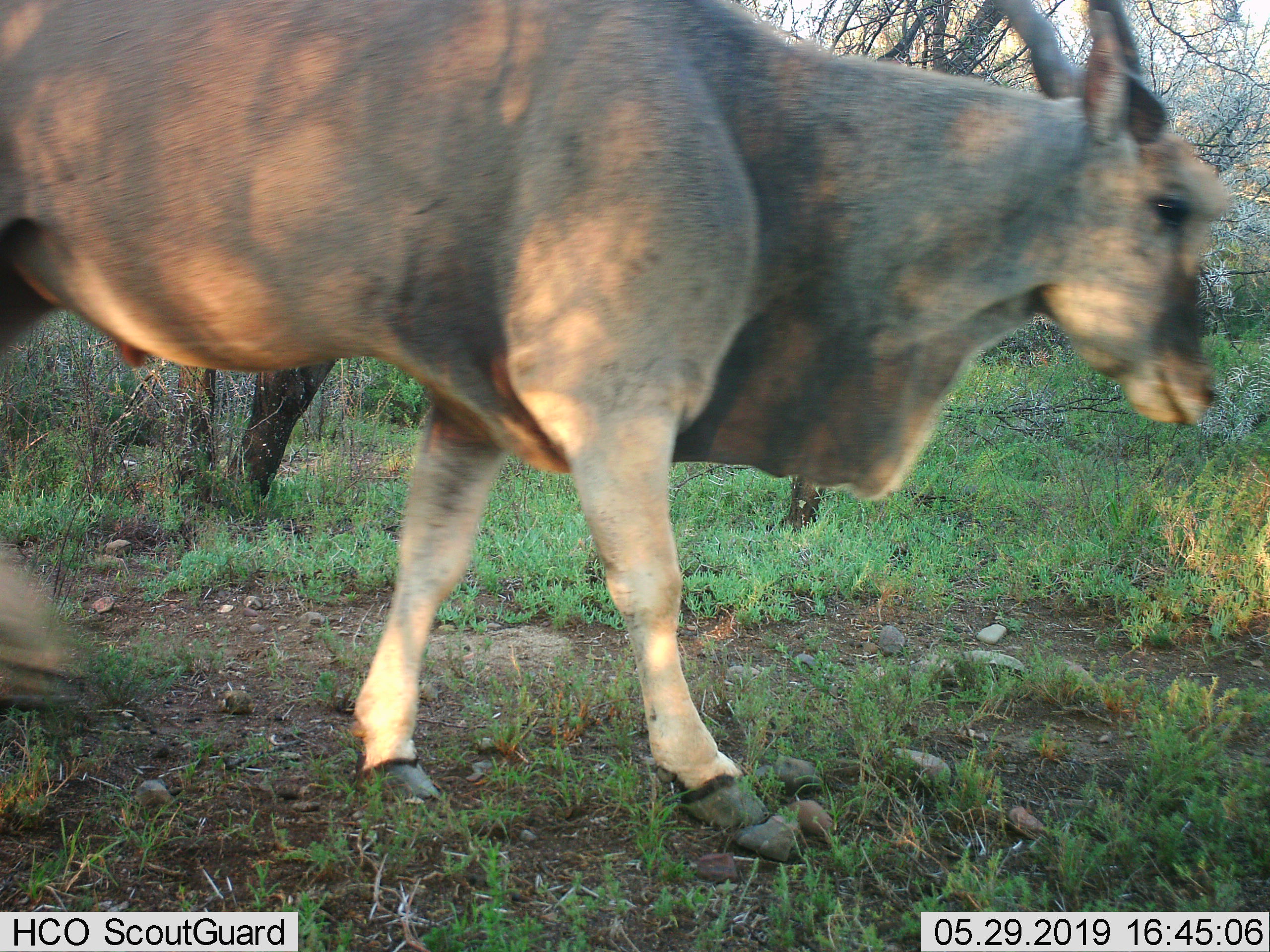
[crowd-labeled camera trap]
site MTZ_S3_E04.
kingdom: Animalia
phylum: Chordata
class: Mammalia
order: Artiodactyla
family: Bovidae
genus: Tragelaphus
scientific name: Tragelaphus oryx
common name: eland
Eland (Tragelaphus oryx), count 1. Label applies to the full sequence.